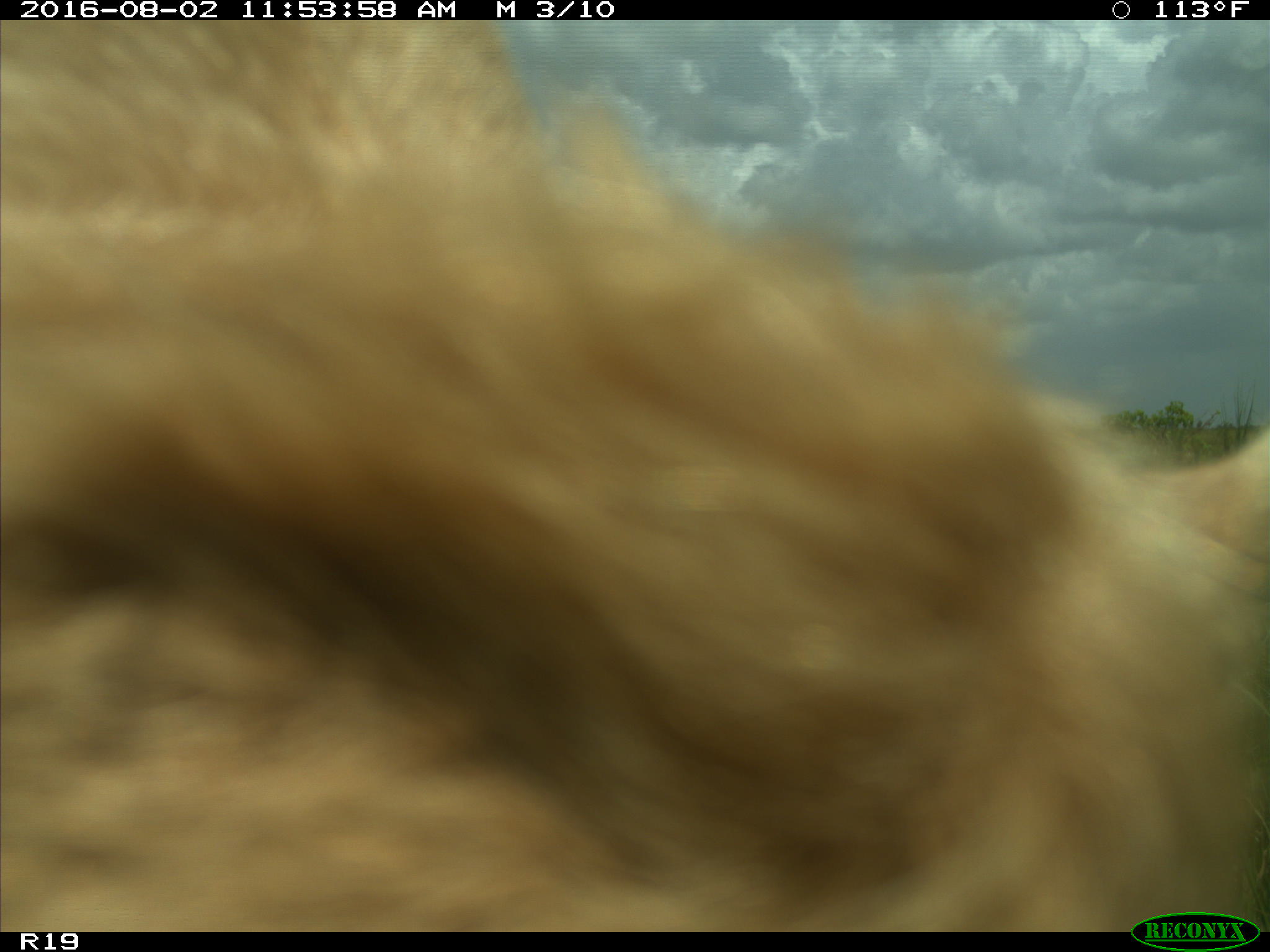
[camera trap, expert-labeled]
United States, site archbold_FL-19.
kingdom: Animalia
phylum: Chordata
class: Mammalia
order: Artiodactyla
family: Bovidae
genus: Bos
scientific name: Bos taurus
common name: domestic cow